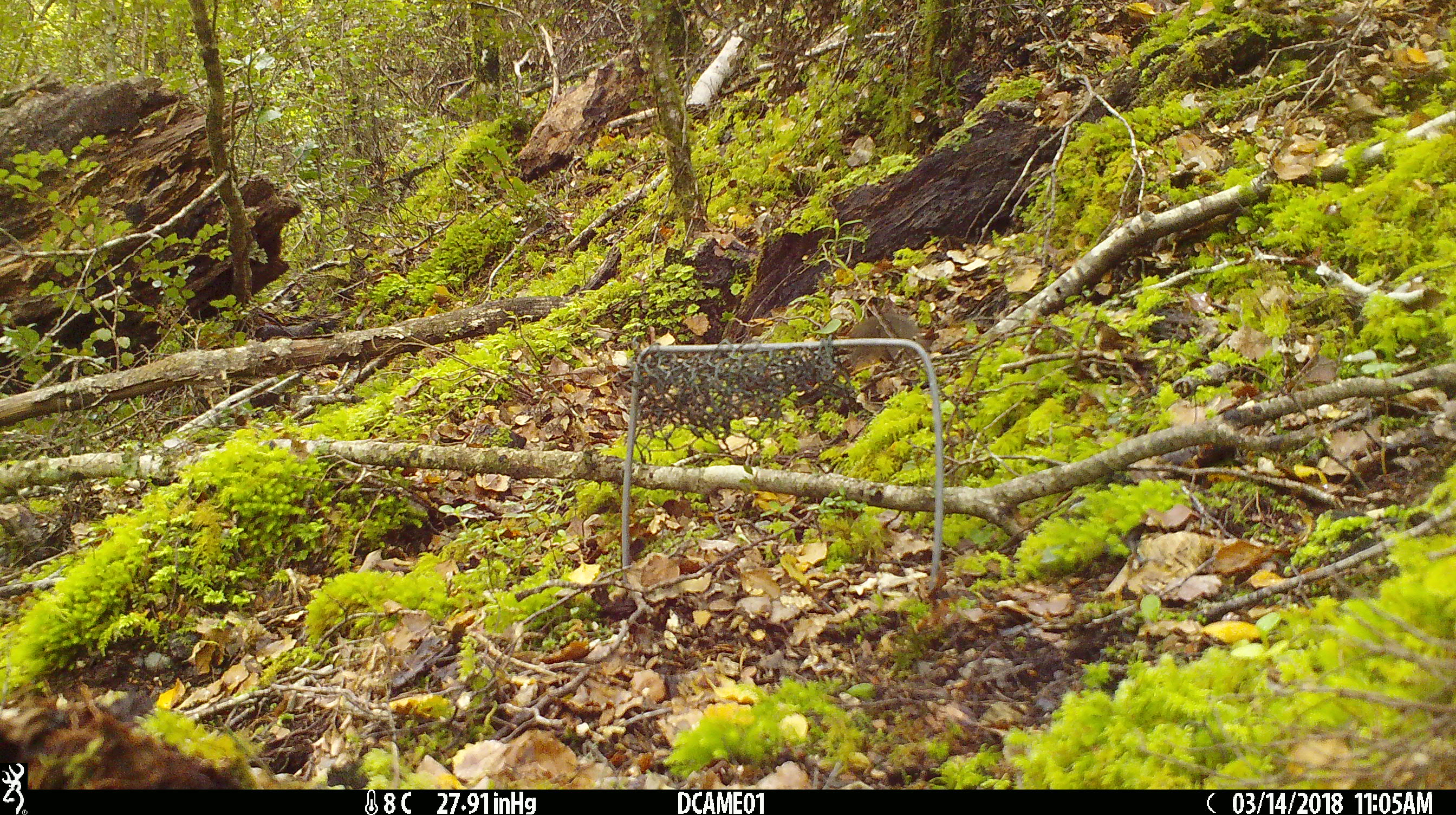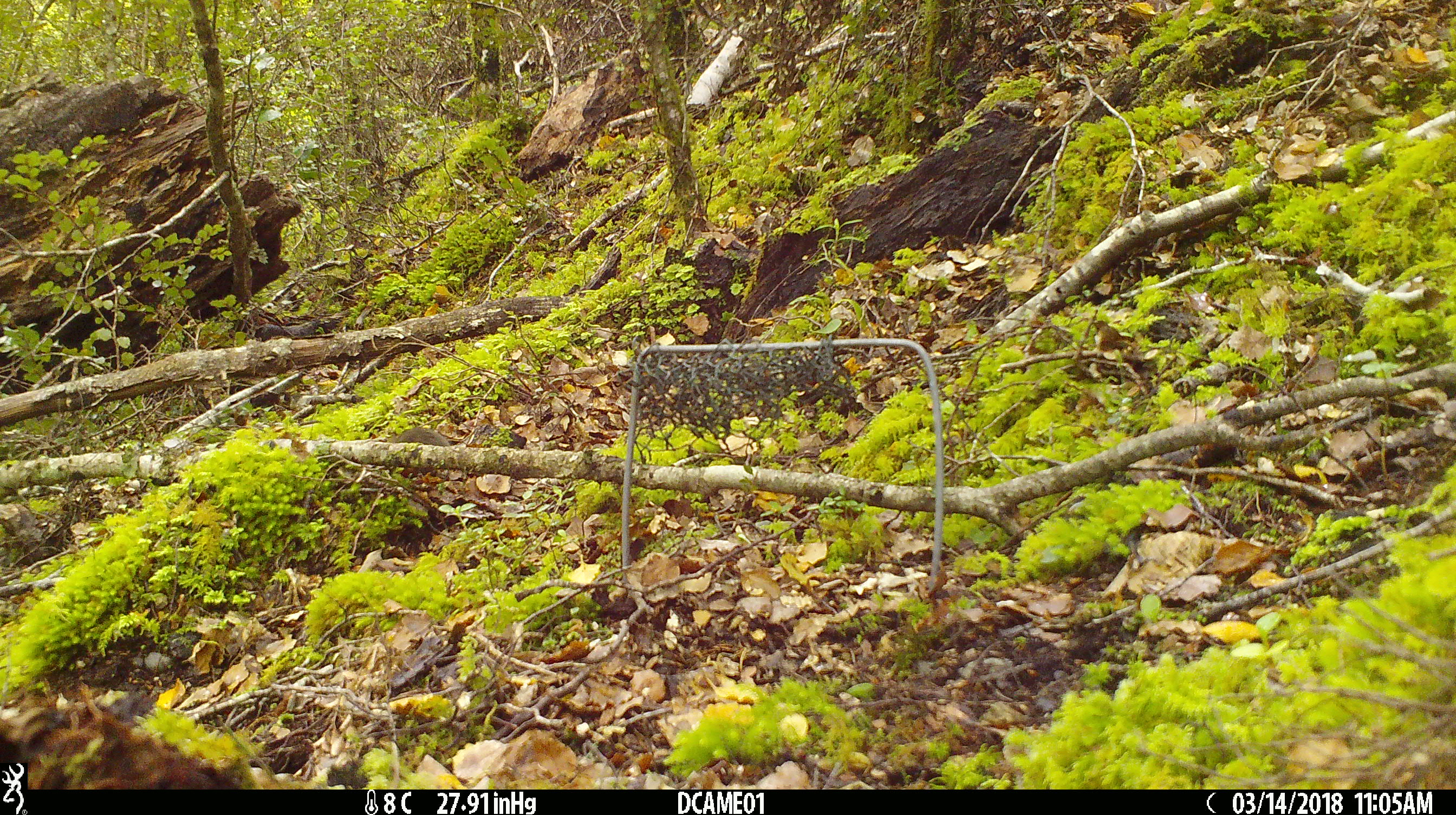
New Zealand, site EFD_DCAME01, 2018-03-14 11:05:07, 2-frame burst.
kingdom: Animalia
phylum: Chordata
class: Mammalia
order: Rodentia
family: Muridae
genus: Mus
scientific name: Mus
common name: mouse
Mouse (Mus).